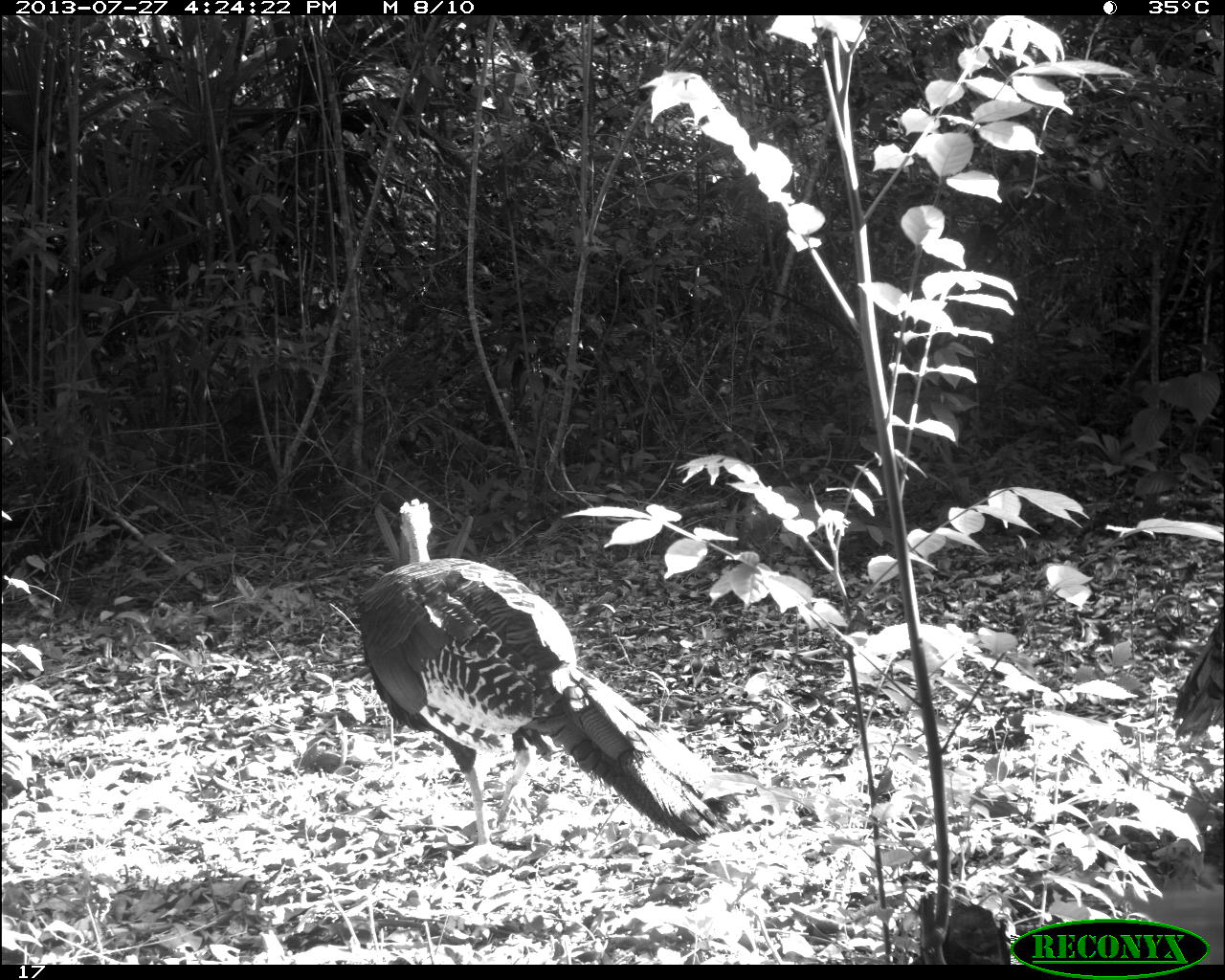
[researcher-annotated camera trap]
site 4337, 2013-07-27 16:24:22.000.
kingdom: Animalia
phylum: Chordata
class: Aves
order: Galliformes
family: Phasianidae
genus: Meleagris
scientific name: Meleagris ocellata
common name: ocellated turkey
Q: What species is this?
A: Meleagris ocellata (ocellated turkey).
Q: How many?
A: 1.